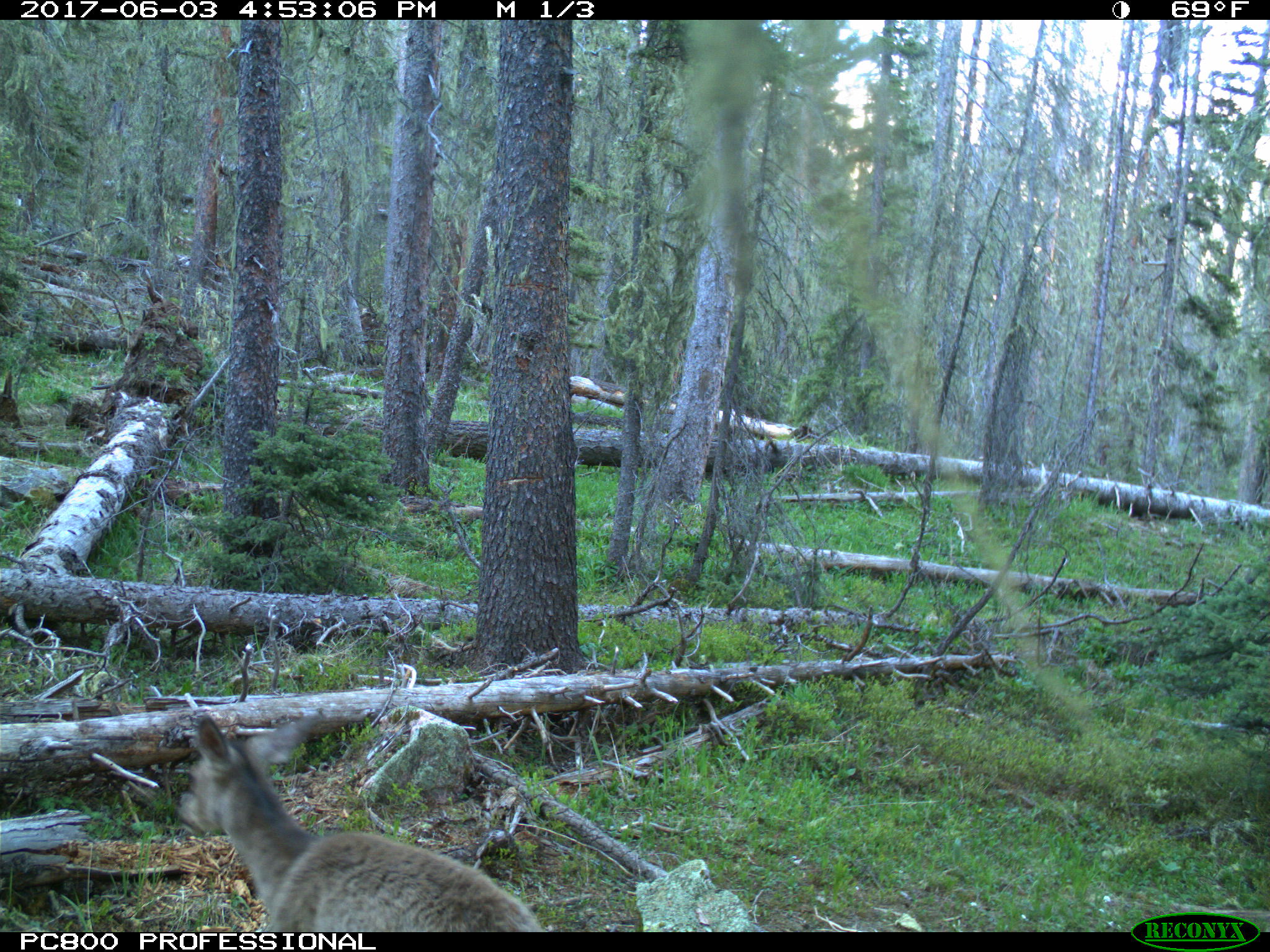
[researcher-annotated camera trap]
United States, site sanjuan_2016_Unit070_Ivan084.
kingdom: Animalia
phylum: Chordata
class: Mammalia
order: Artiodactyla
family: Cervidae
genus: Odocoileus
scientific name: Odocoileus hemionus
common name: mule deer